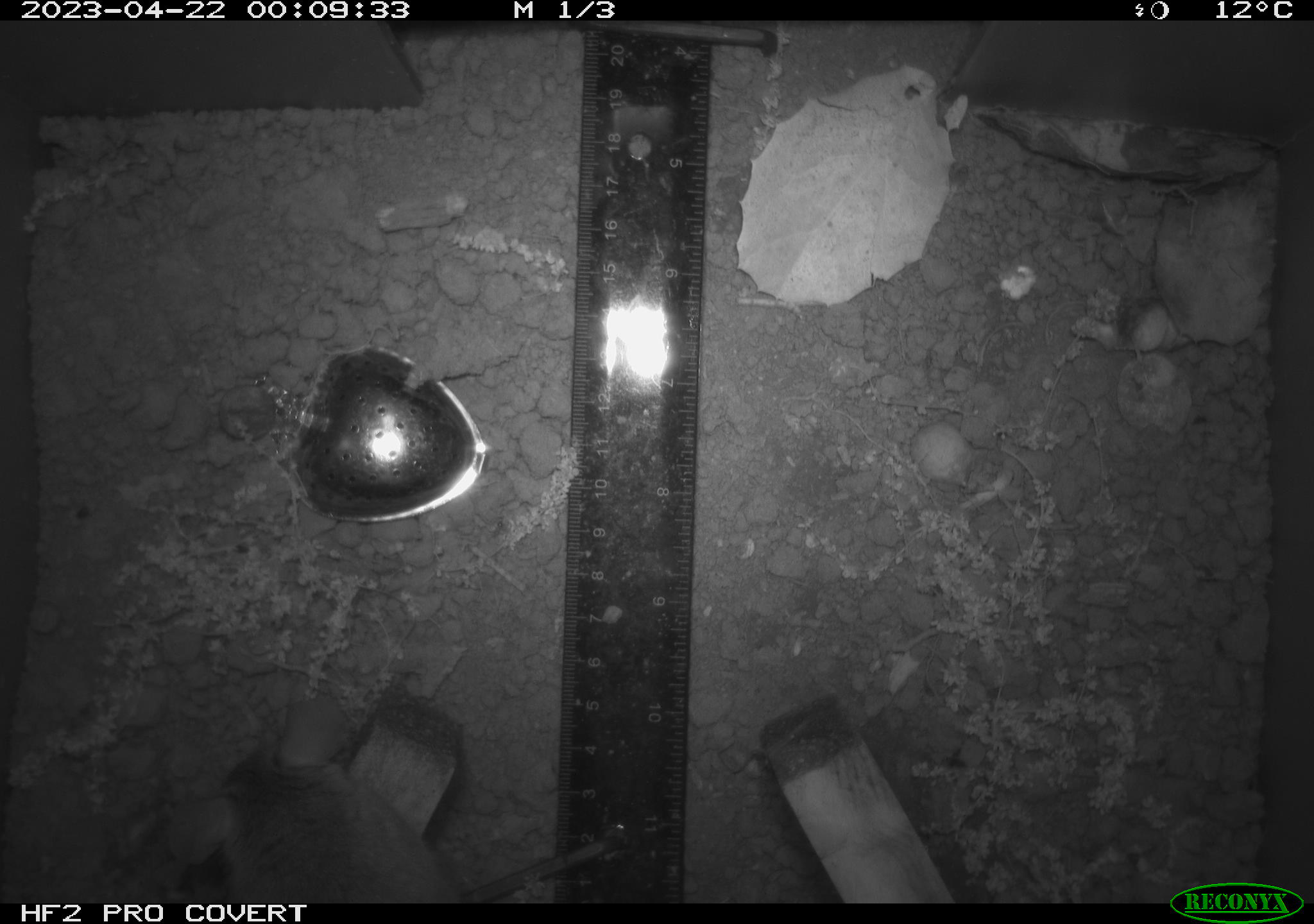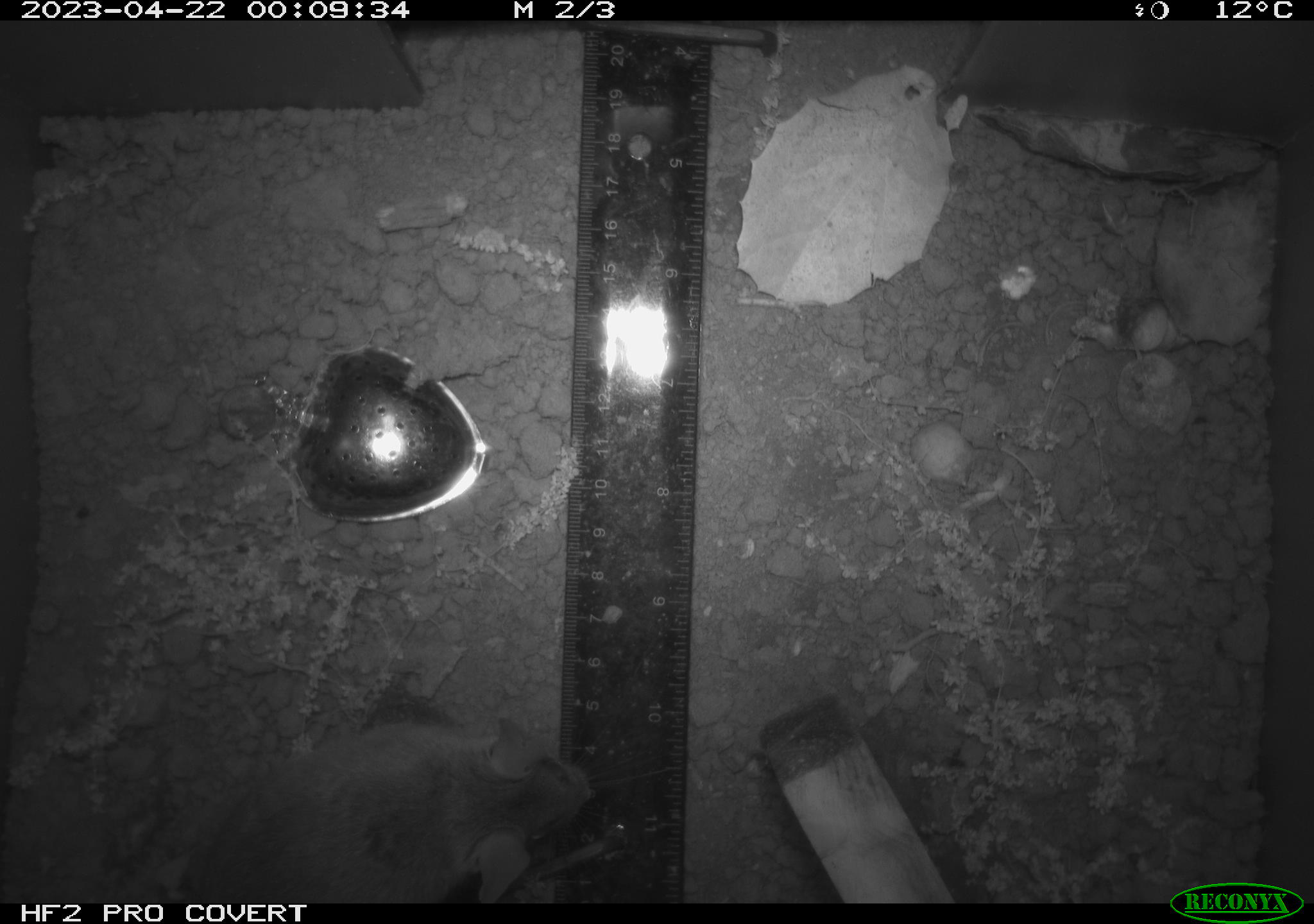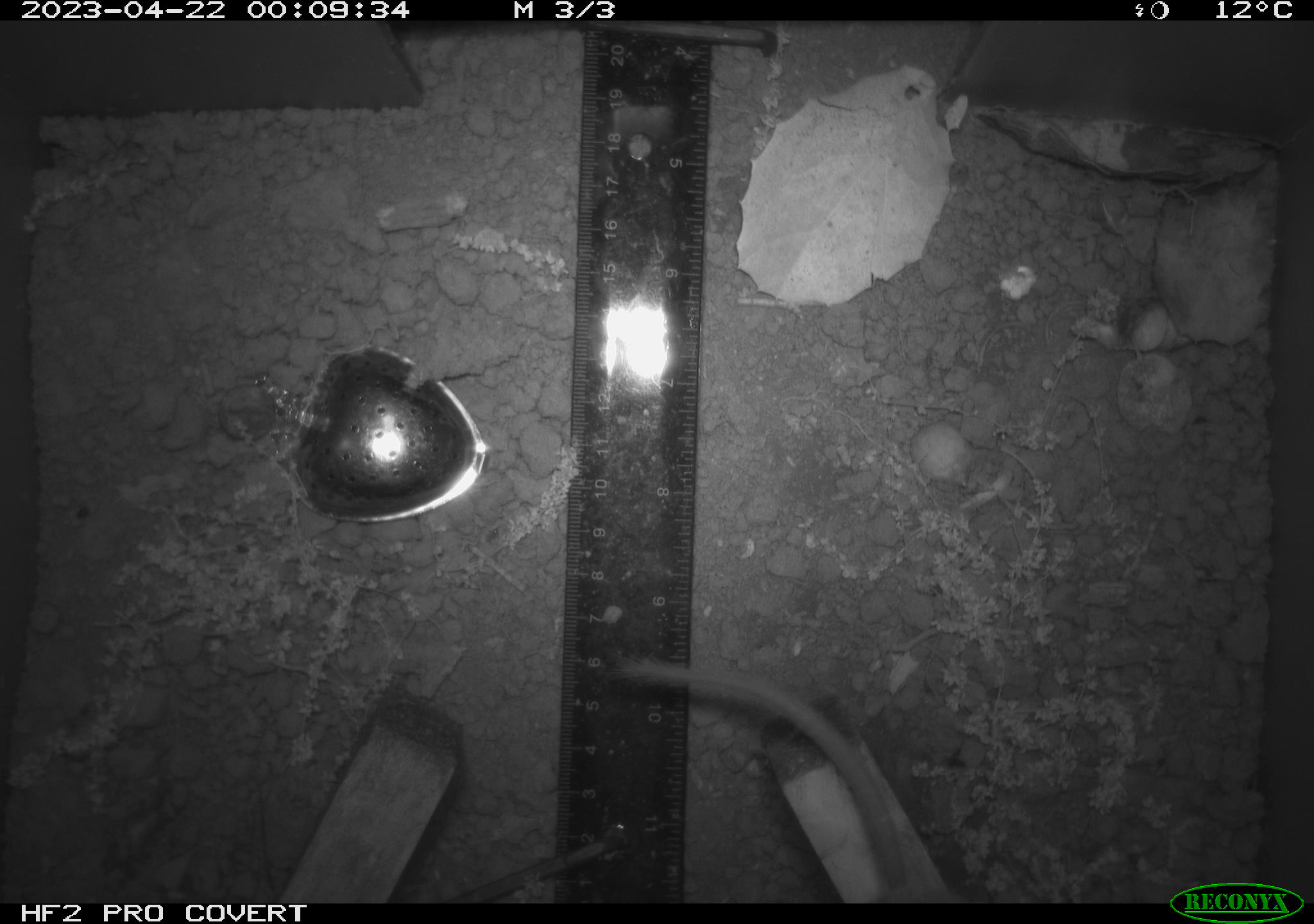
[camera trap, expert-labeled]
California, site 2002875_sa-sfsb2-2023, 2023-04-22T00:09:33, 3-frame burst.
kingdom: Animalia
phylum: Chordata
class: Mammalia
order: Rodentia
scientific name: Rodentia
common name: mouse species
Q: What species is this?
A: Mouse species (Rodentia).